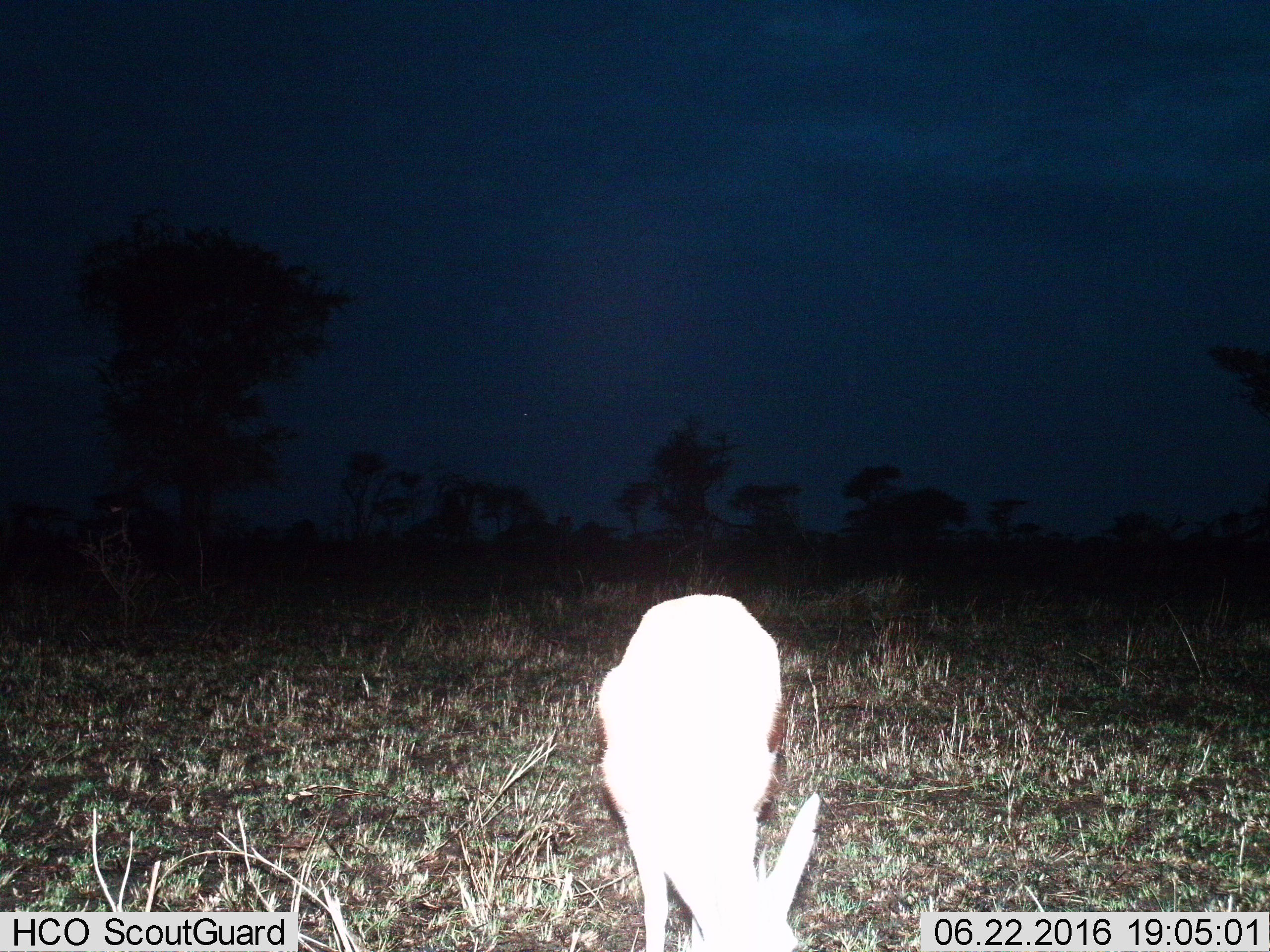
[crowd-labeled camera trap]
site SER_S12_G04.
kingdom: Animalia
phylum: Chordata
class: Mammalia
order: Artiodactyla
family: Bovidae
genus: Eudorcas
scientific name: Eudorcas thomsonii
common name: thomson's gazelle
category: gazellethomsons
Gazellethomsons (thomson's gazelle) (Eudorcas thomsonii), count 1. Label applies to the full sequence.